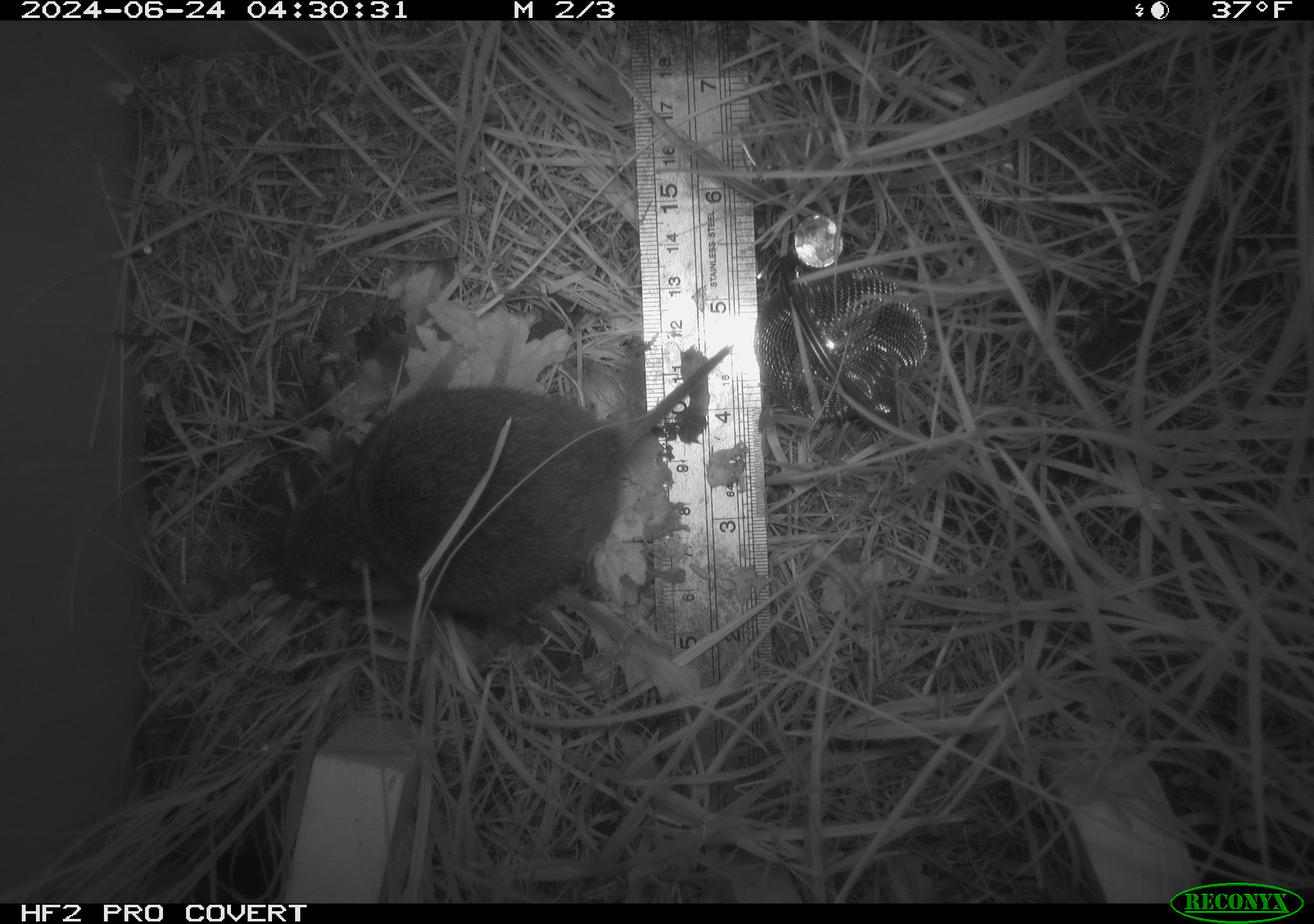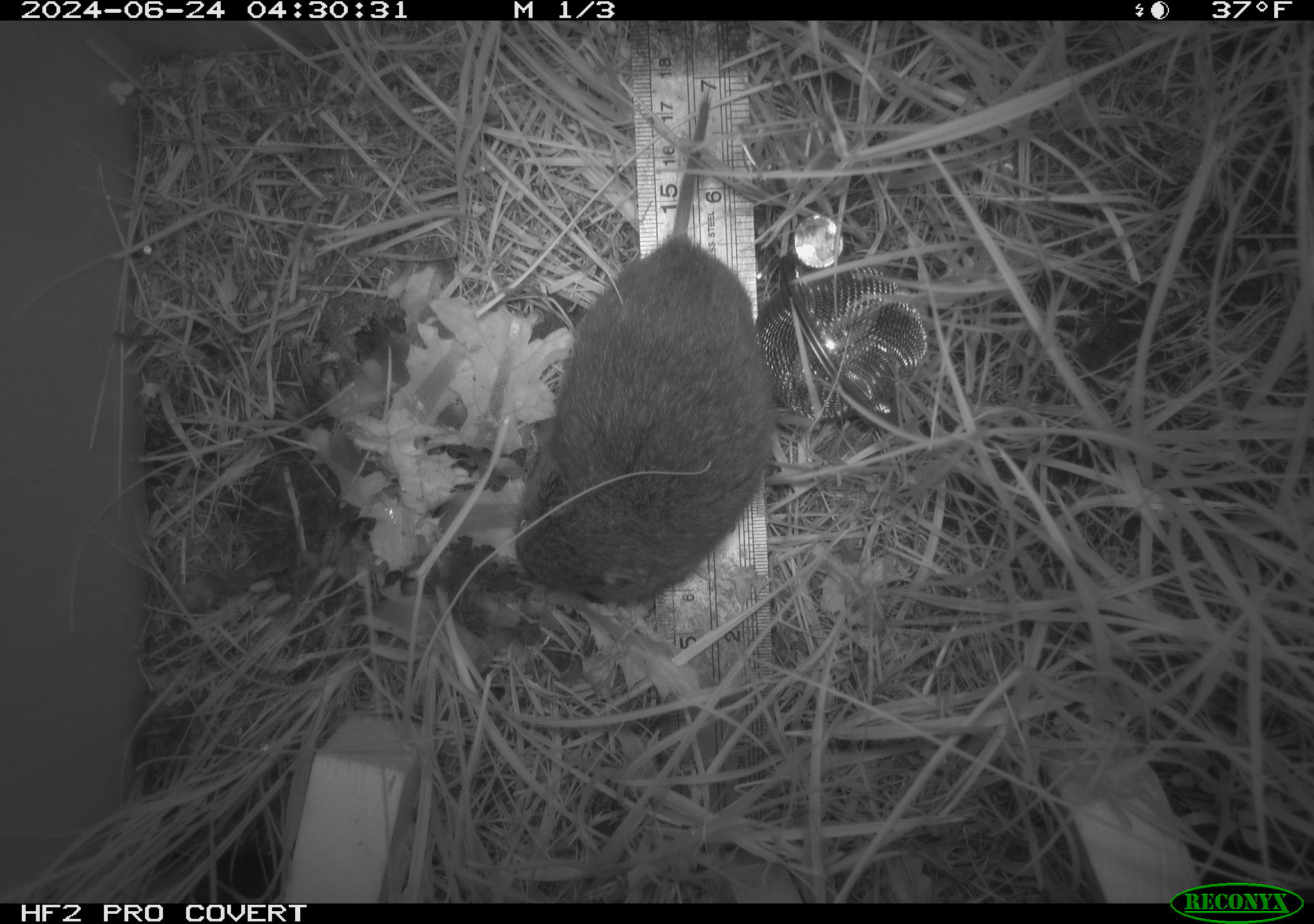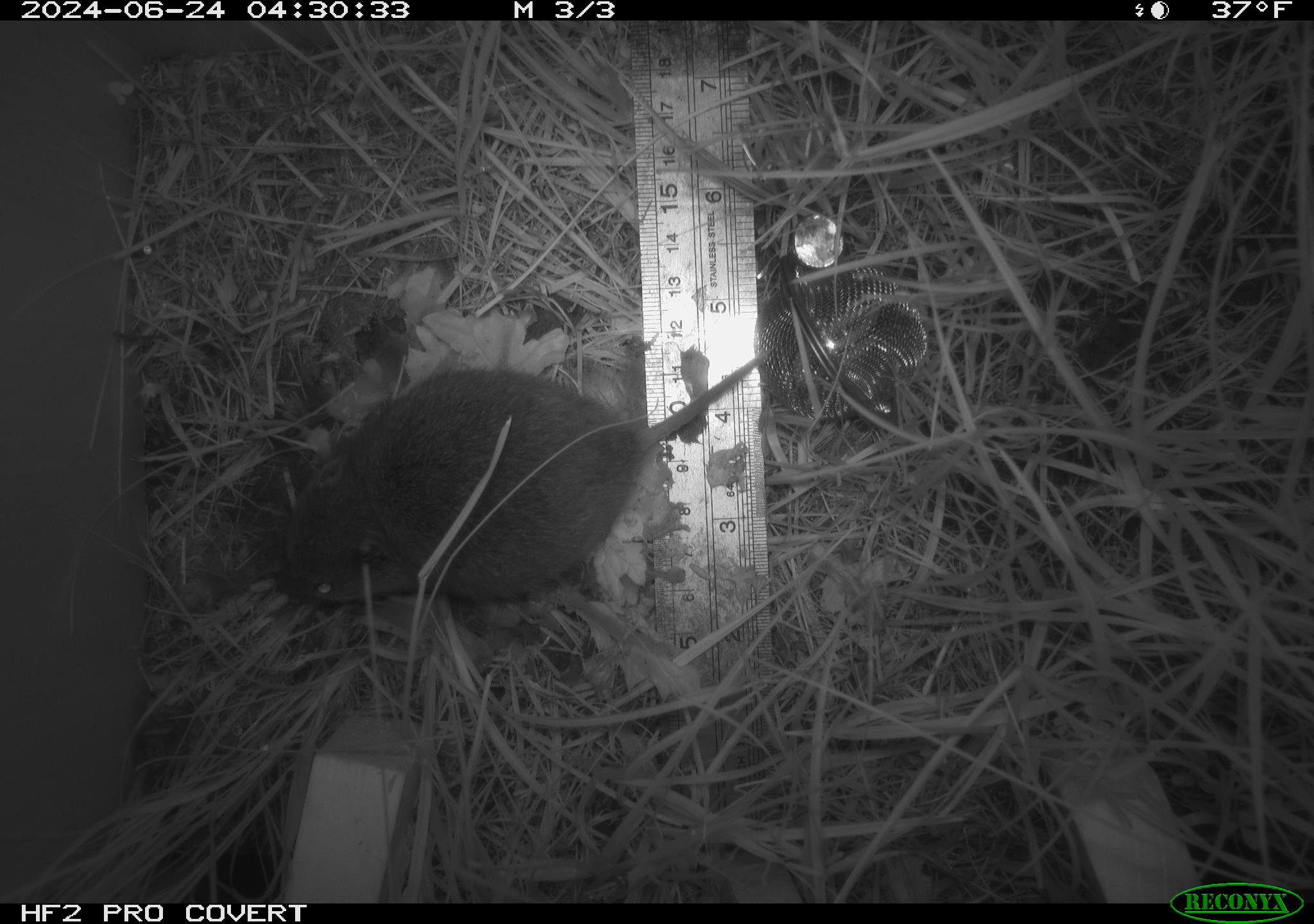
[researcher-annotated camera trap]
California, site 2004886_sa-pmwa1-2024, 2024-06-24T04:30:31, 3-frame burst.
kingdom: Animalia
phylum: Chordata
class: Mammalia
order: Rodentia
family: Cricetidae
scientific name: Arvicolinae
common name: voles, lemmings, and muskrats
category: arvicolinae subfamily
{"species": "arvicolinae subfamily (voles, lemmings, and muskrats) (Arvicolinae)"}